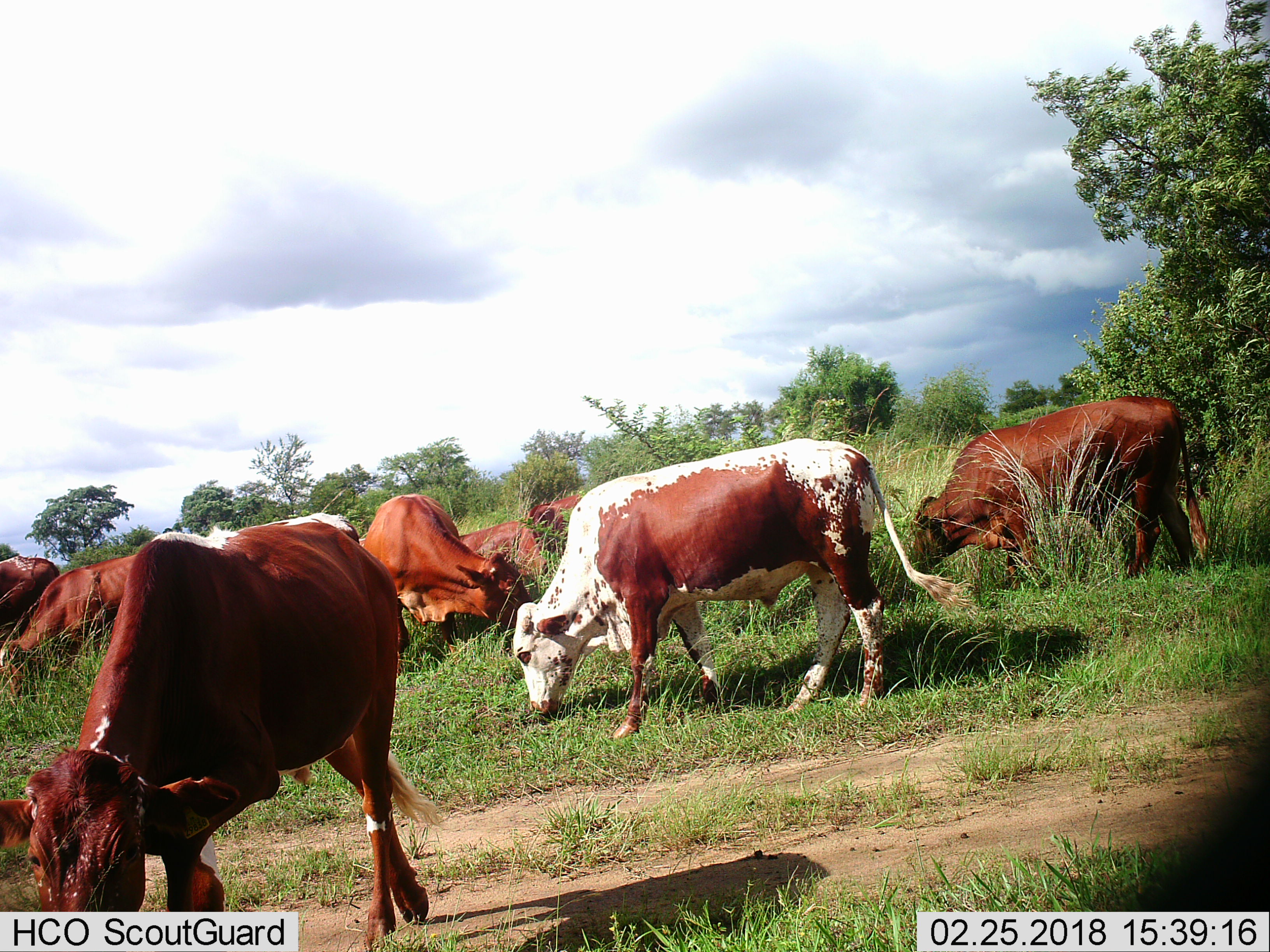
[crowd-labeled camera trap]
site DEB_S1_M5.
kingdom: Animalia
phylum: Chordata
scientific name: Vertebrata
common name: domestic animal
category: domesticanimal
Domesticanimal (domestic animal) (Vertebrata), count 9. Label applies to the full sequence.